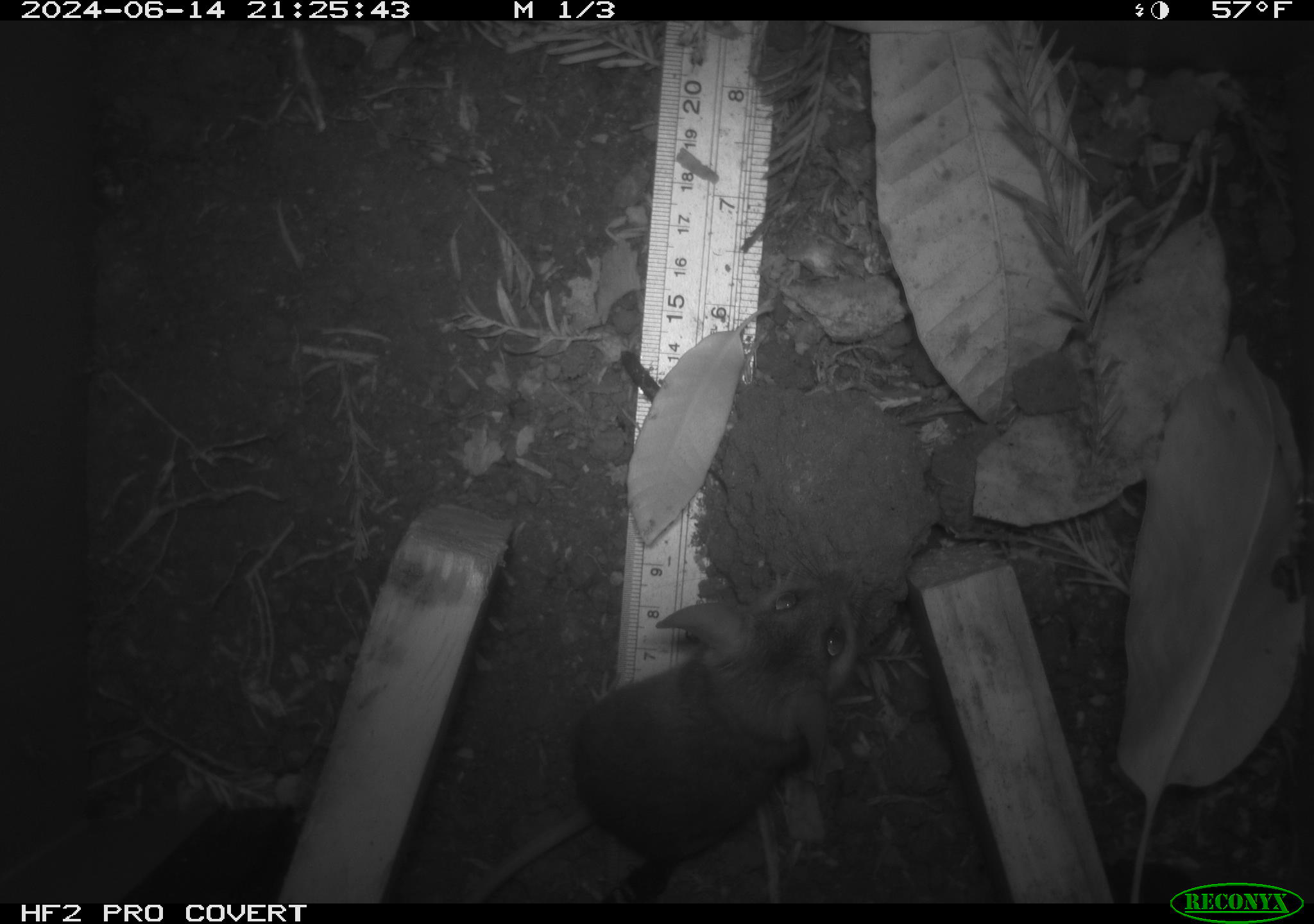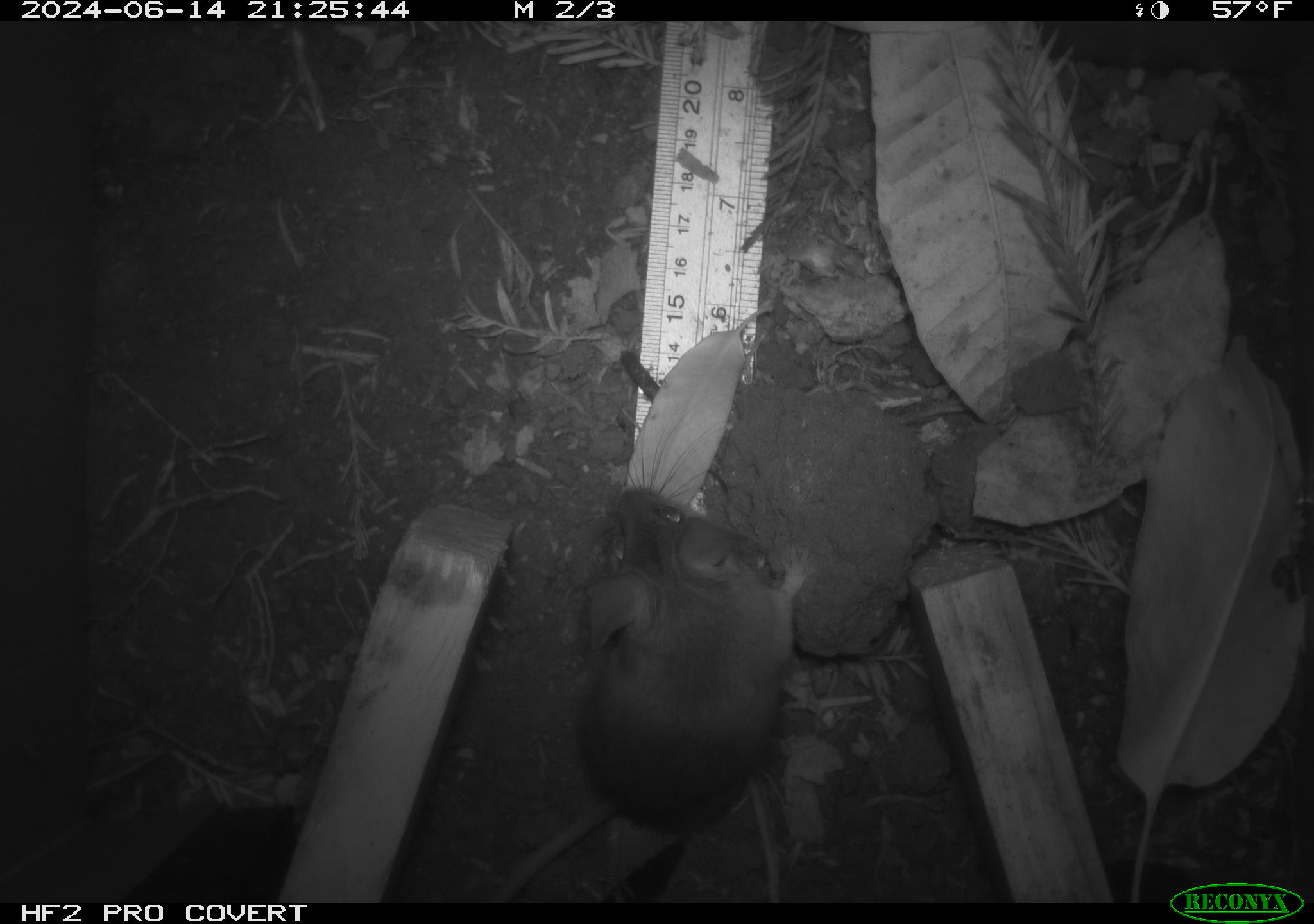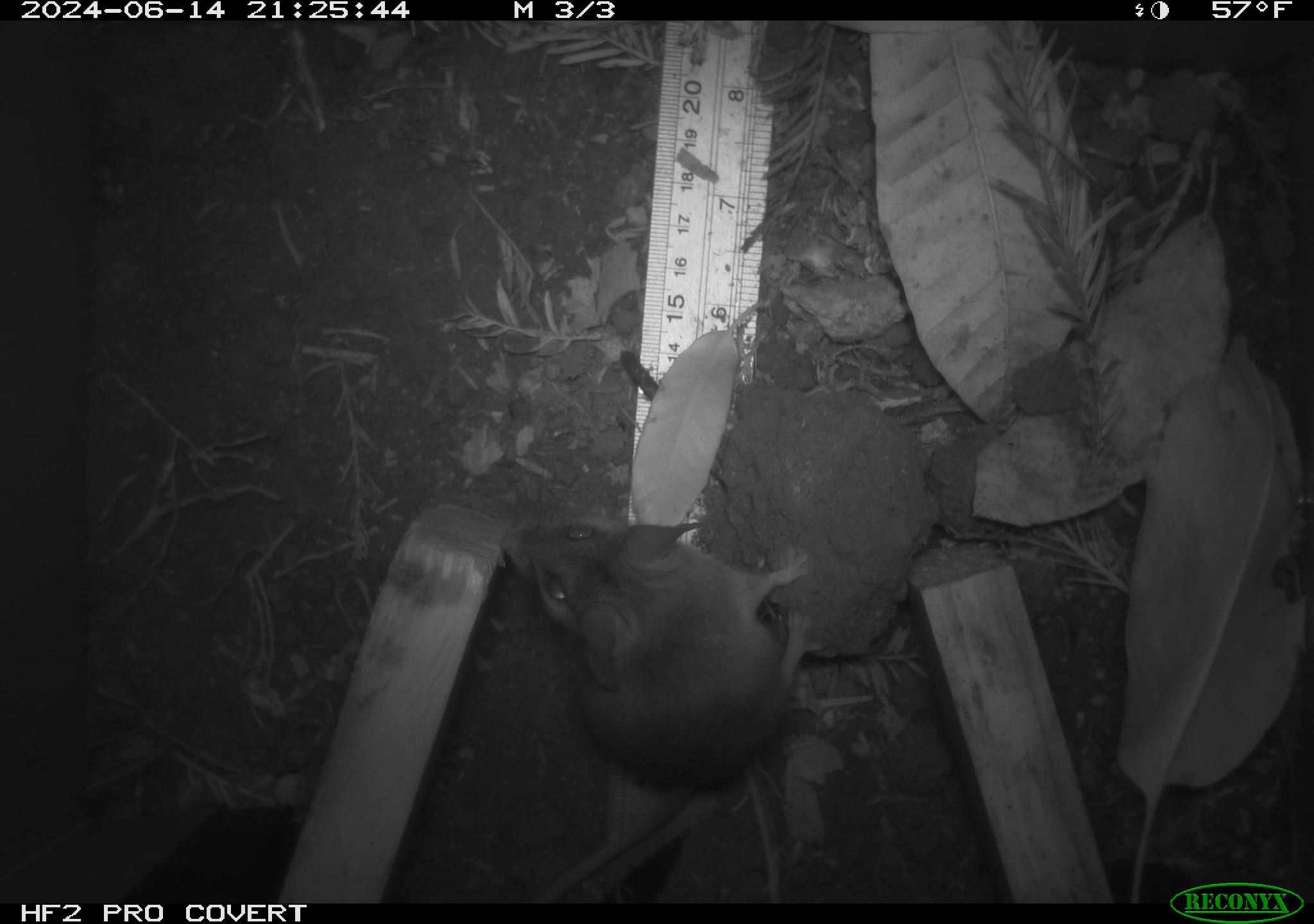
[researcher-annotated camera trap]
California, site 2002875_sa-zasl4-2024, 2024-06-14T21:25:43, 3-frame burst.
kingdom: Animalia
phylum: Chordata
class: Mammalia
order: Rodentia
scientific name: Rodentia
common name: rodent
Rodent (Rodentia).